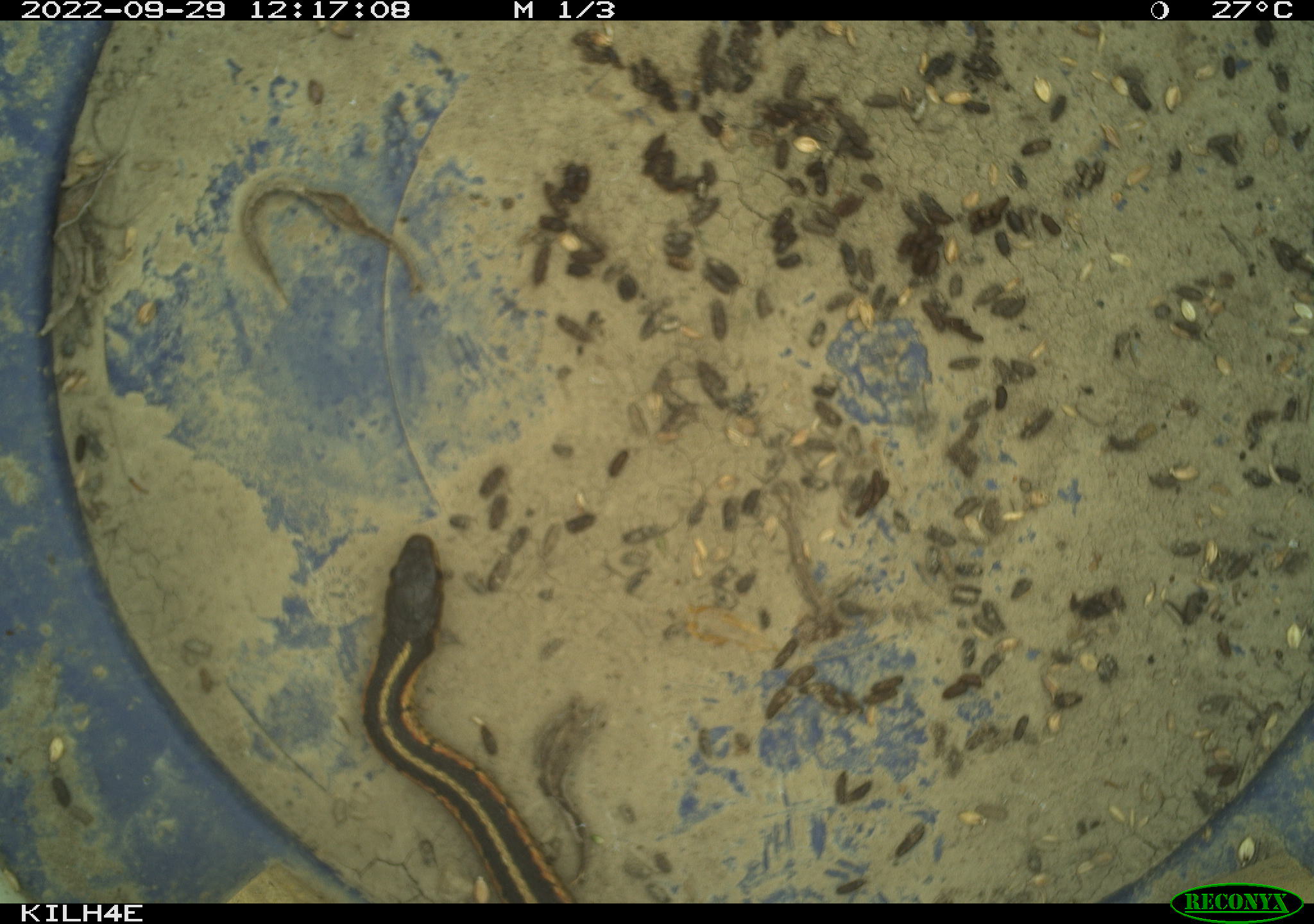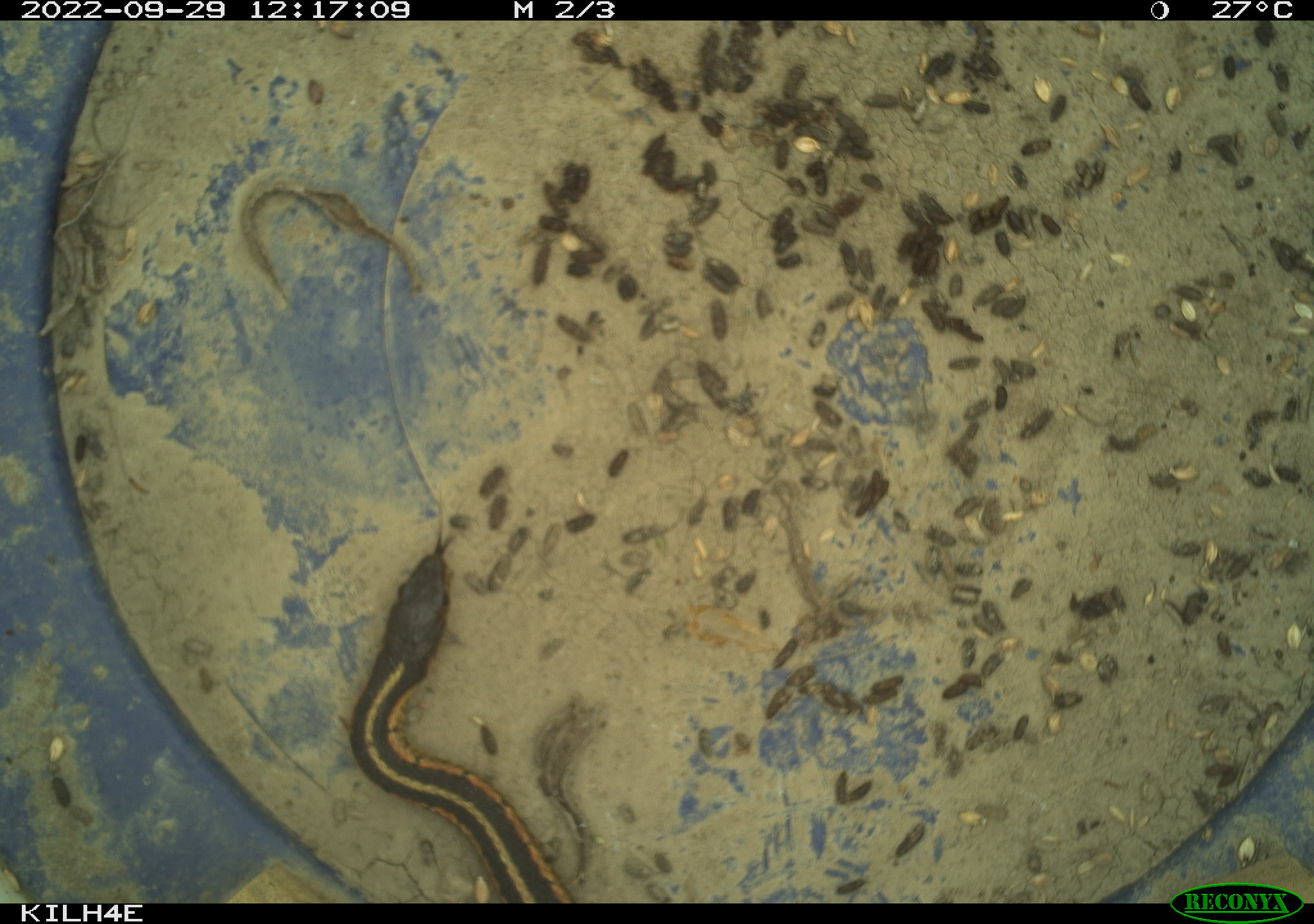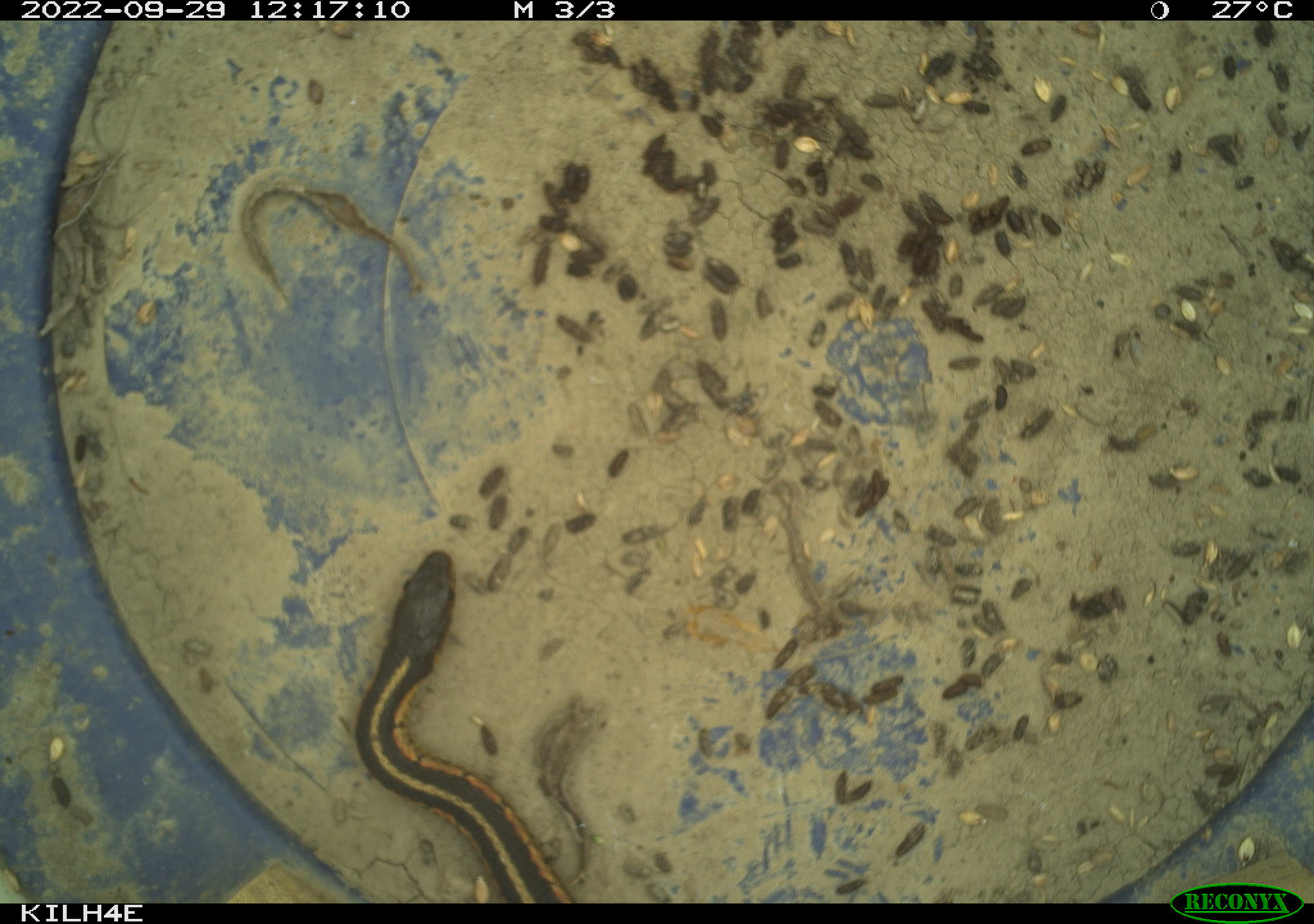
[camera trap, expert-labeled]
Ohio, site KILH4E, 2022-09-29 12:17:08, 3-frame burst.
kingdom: Animalia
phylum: Chordata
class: Reptilia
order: Squamata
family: Colubridae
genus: Thamnophis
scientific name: Thamnophis sirtalis sirtalis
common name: eastern gartersnake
Eastern gartersnake (Thamnophis sirtalis sirtalis).